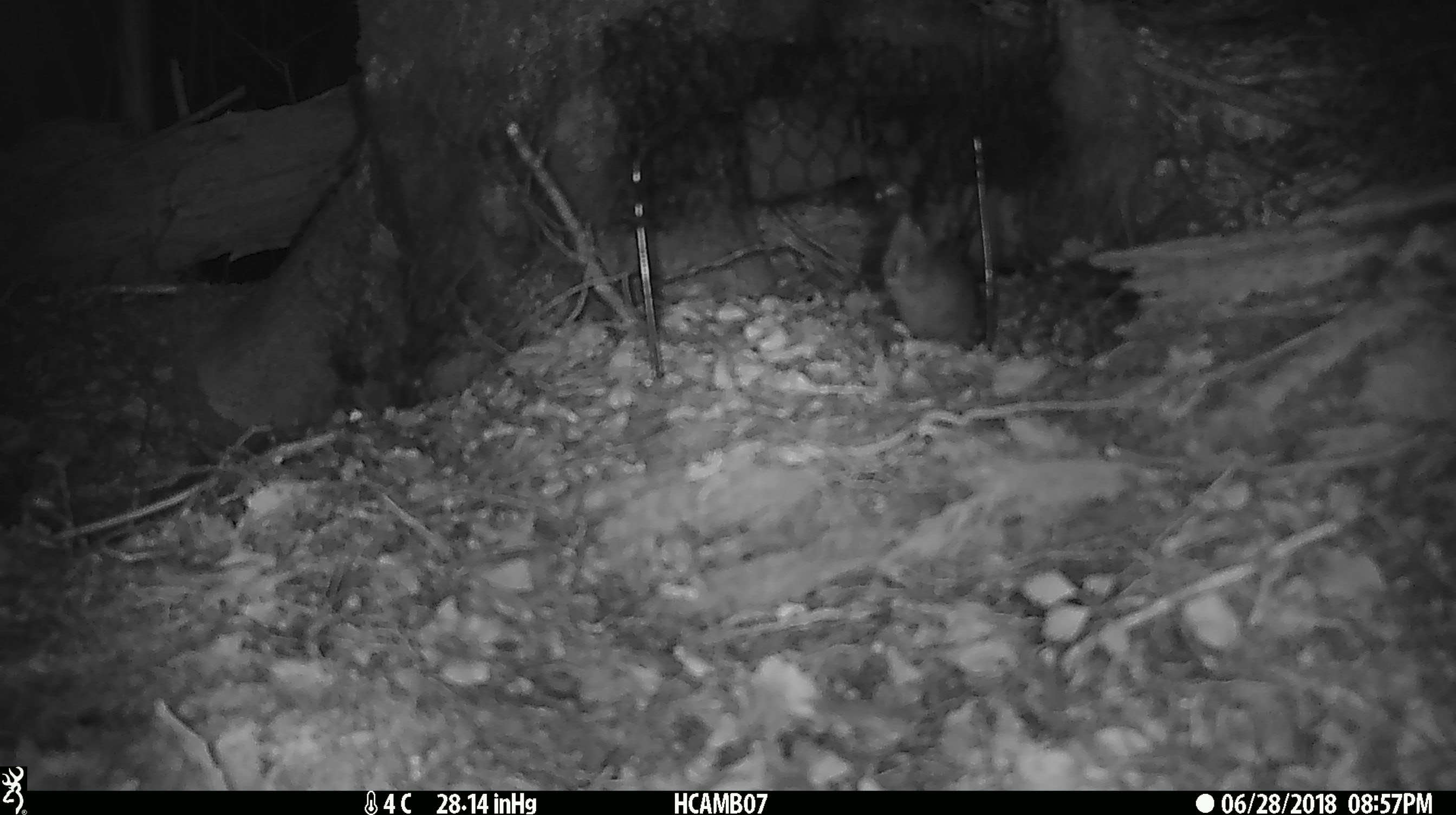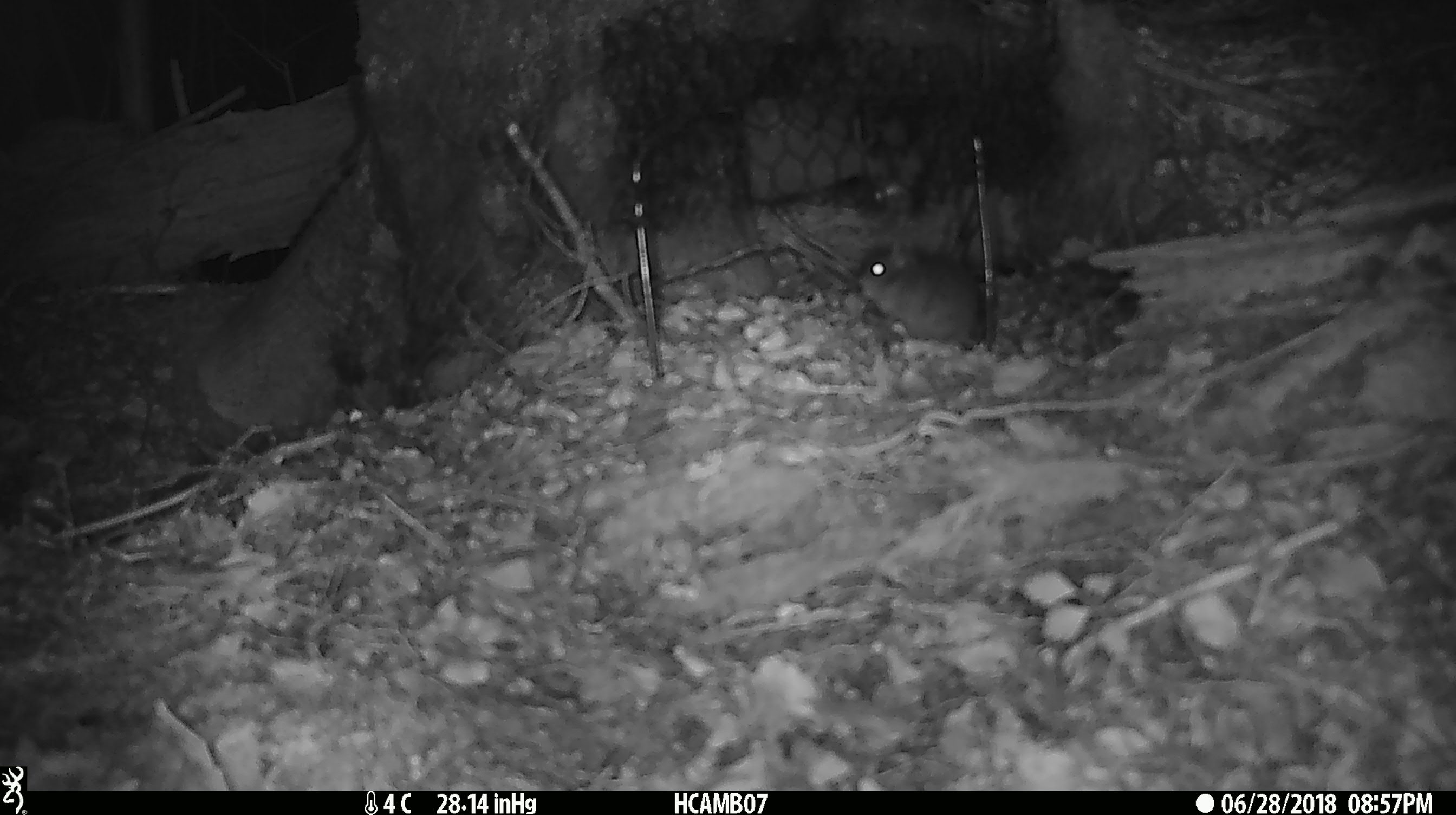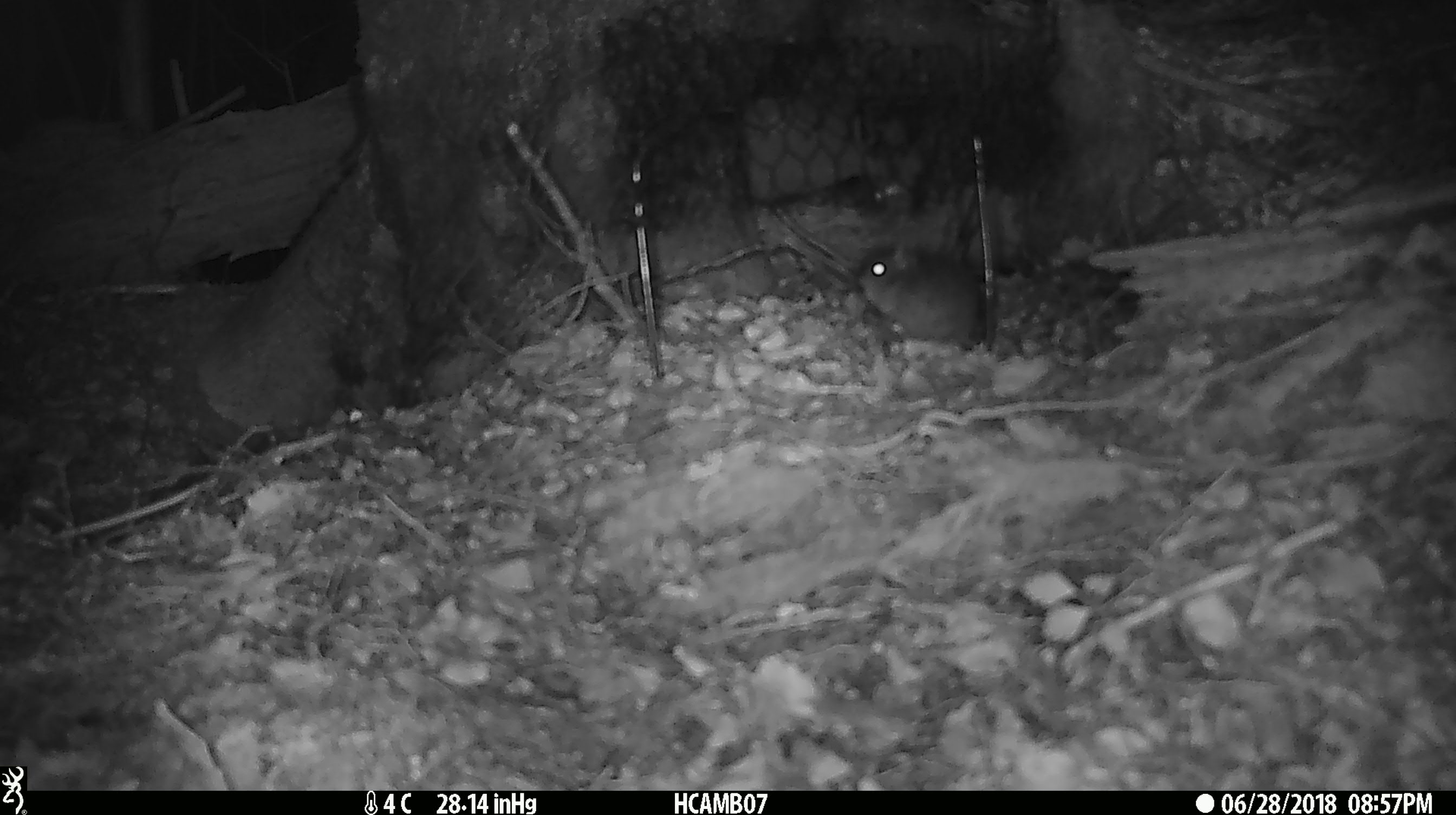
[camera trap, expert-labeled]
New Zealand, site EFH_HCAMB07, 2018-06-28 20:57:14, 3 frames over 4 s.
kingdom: Animalia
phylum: Chordata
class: Mammalia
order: Rodentia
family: Muridae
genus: Mus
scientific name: Mus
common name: mouse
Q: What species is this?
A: Mouse (Mus).